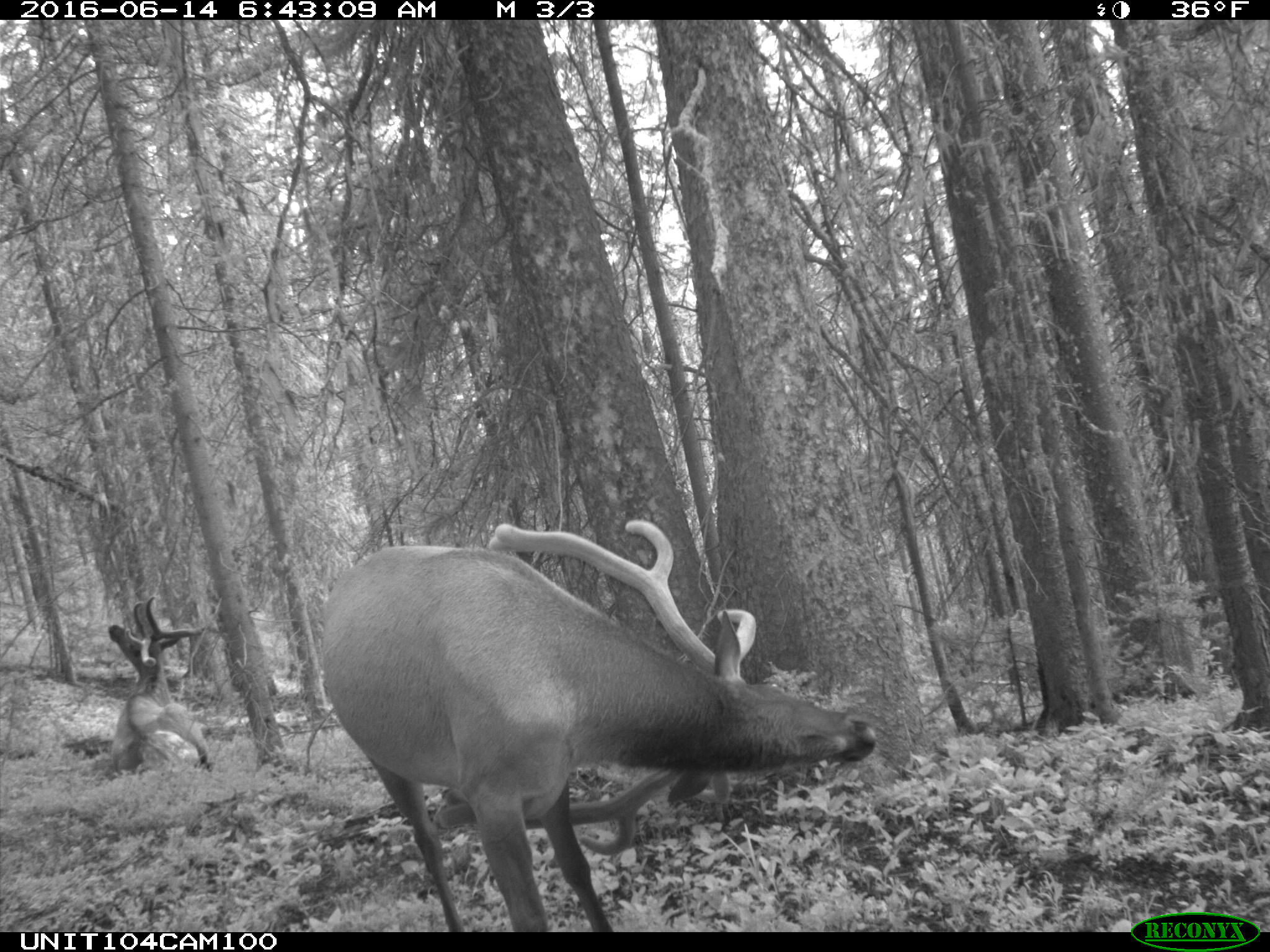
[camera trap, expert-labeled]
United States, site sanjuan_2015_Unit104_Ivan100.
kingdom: Animalia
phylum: Chordata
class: Mammalia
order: Artiodactyla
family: Cervidae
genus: Cervus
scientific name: Cervus elaphus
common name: red deer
Cervus elaphus (red deer).